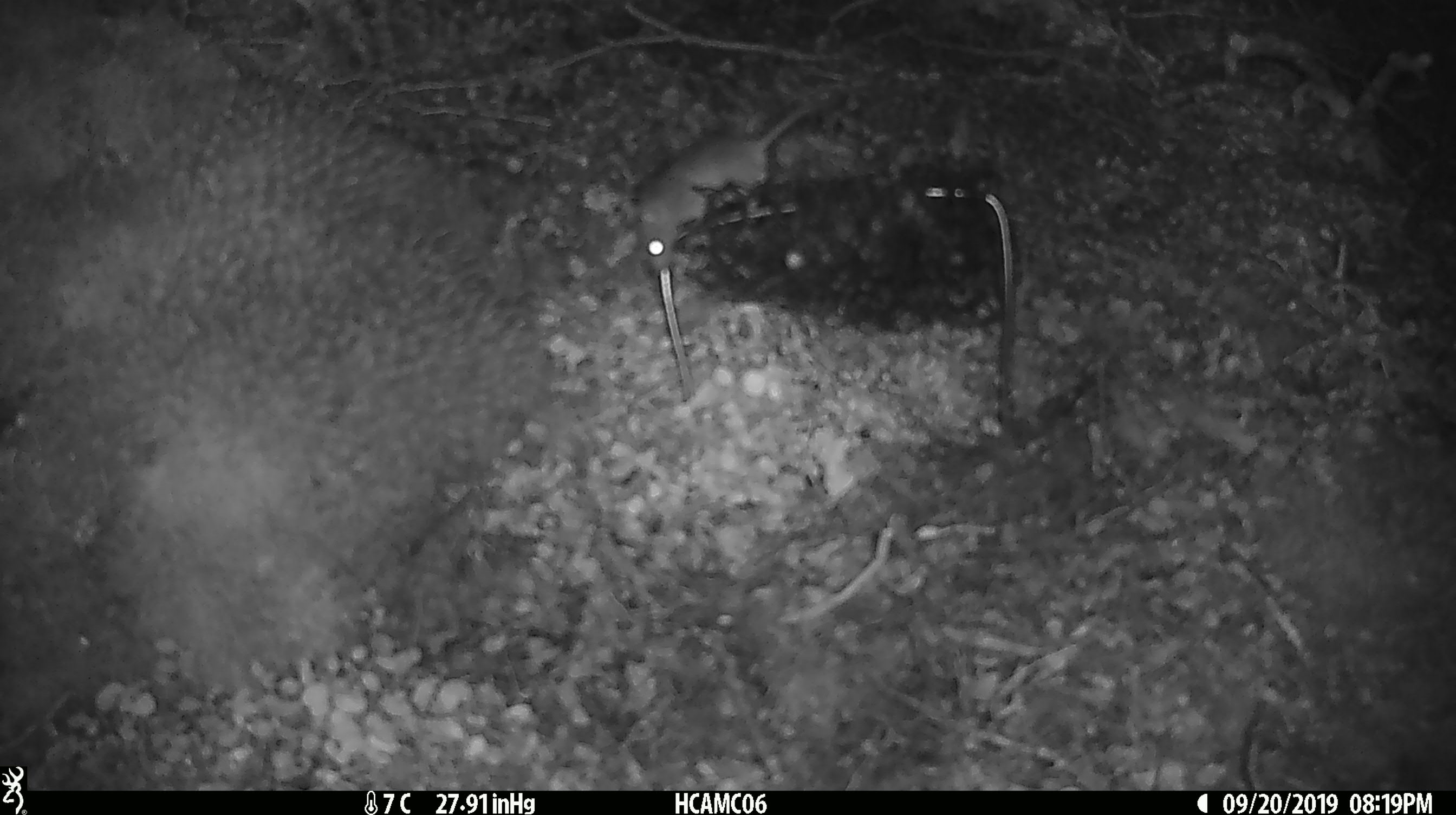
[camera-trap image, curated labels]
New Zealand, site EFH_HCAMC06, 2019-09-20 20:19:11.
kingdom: Animalia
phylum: Chordata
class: Mammalia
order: Rodentia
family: Muridae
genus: Mus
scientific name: Mus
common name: mouse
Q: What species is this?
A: Mouse (Mus).